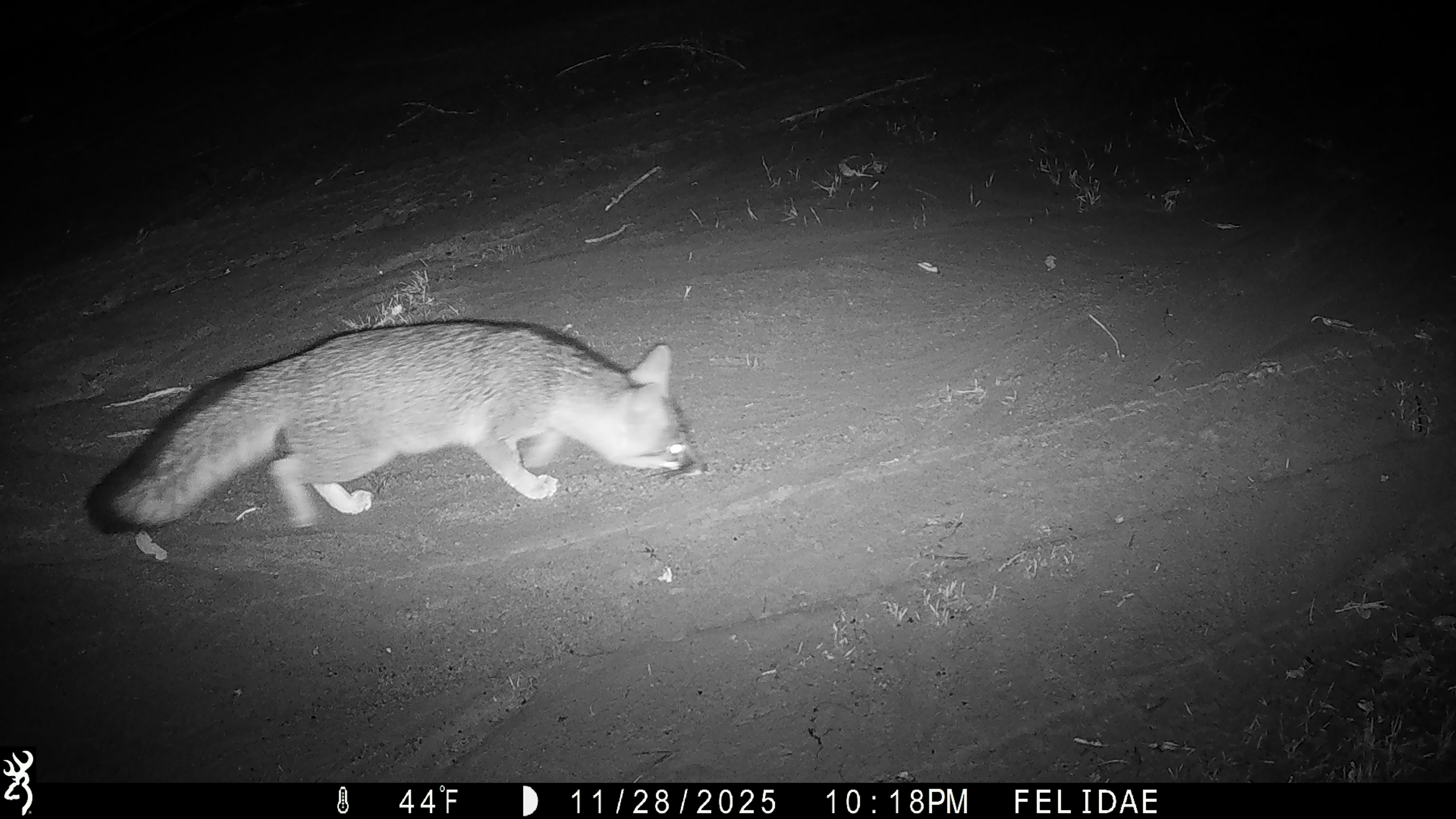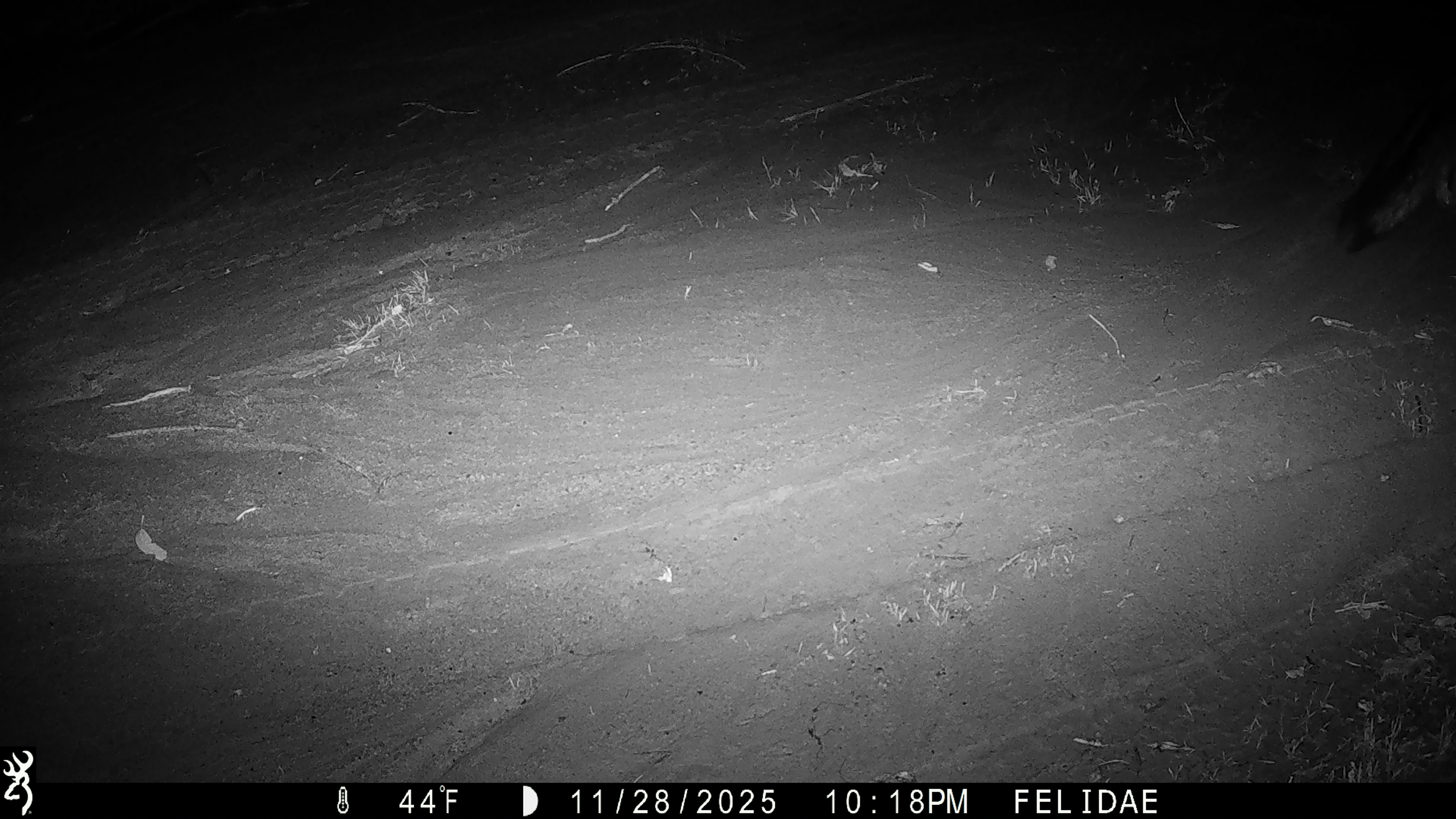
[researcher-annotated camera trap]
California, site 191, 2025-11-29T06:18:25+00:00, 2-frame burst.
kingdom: Animalia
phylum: Chordata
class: Mammalia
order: Carnivora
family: Canidae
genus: Urocyon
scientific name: Urocyon cinereoargenteus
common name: gray fox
Gray fox (Urocyon cinereoargenteus).